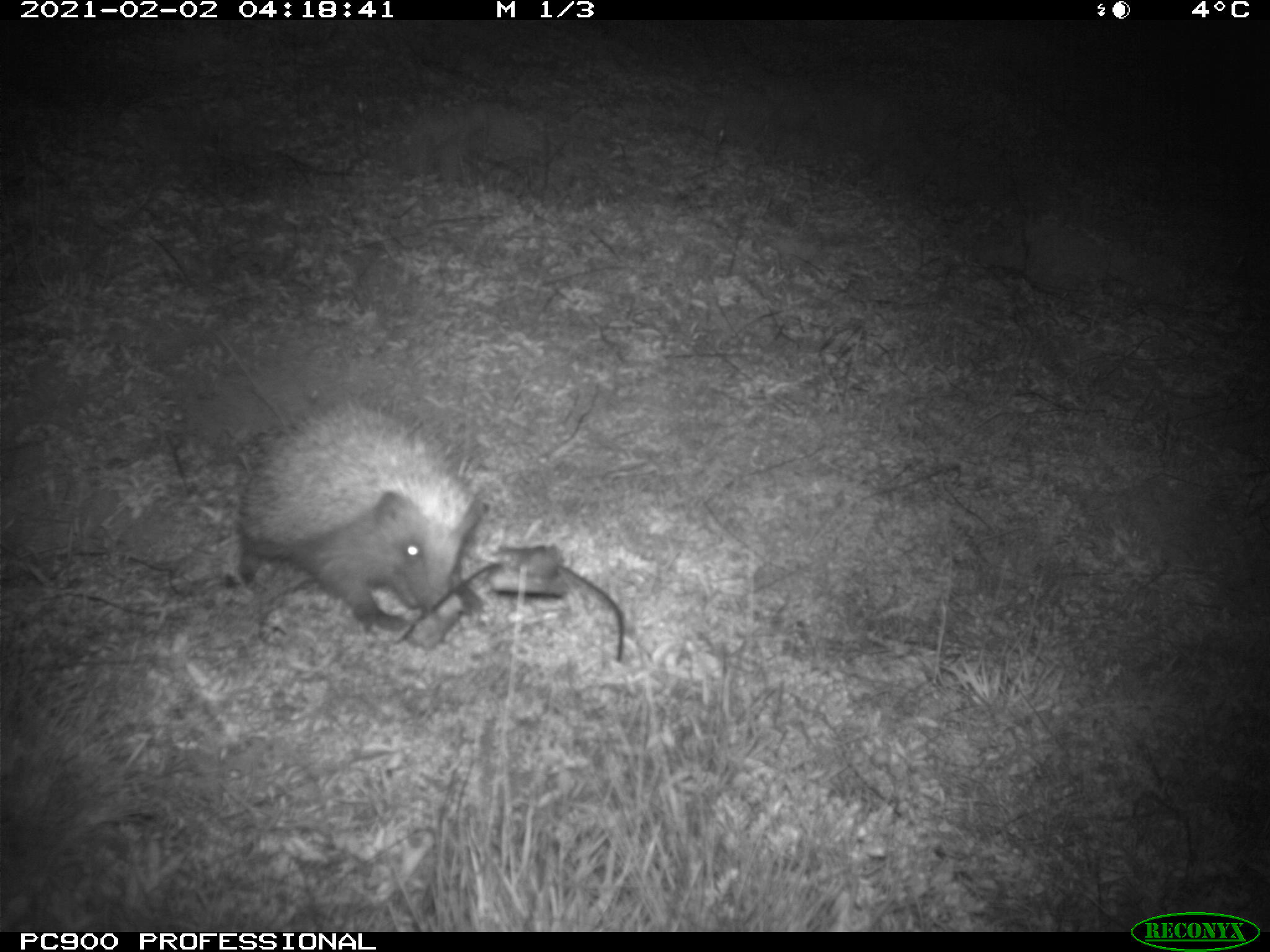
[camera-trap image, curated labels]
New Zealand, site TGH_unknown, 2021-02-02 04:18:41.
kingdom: Animalia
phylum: Chordata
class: Mammalia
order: Eulipotyphla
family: Erinaceidae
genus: Erinaceus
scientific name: Erinaceus europaeus europaeus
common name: european hedgehog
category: hedgehog